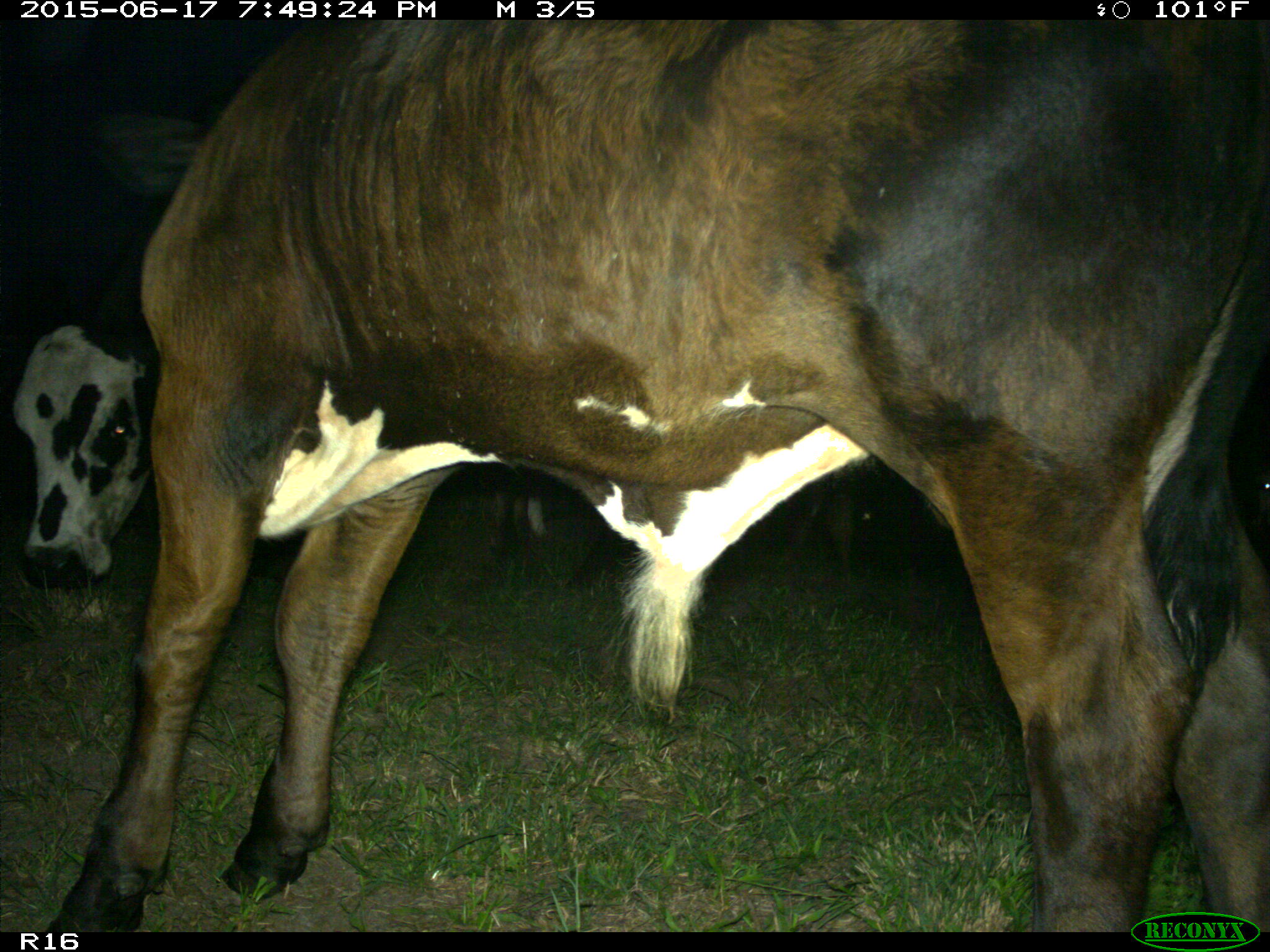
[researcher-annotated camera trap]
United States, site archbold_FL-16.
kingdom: Animalia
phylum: Chordata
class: Mammalia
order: Artiodactyla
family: Bovidae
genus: Bos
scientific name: Bos taurus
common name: domestic cow